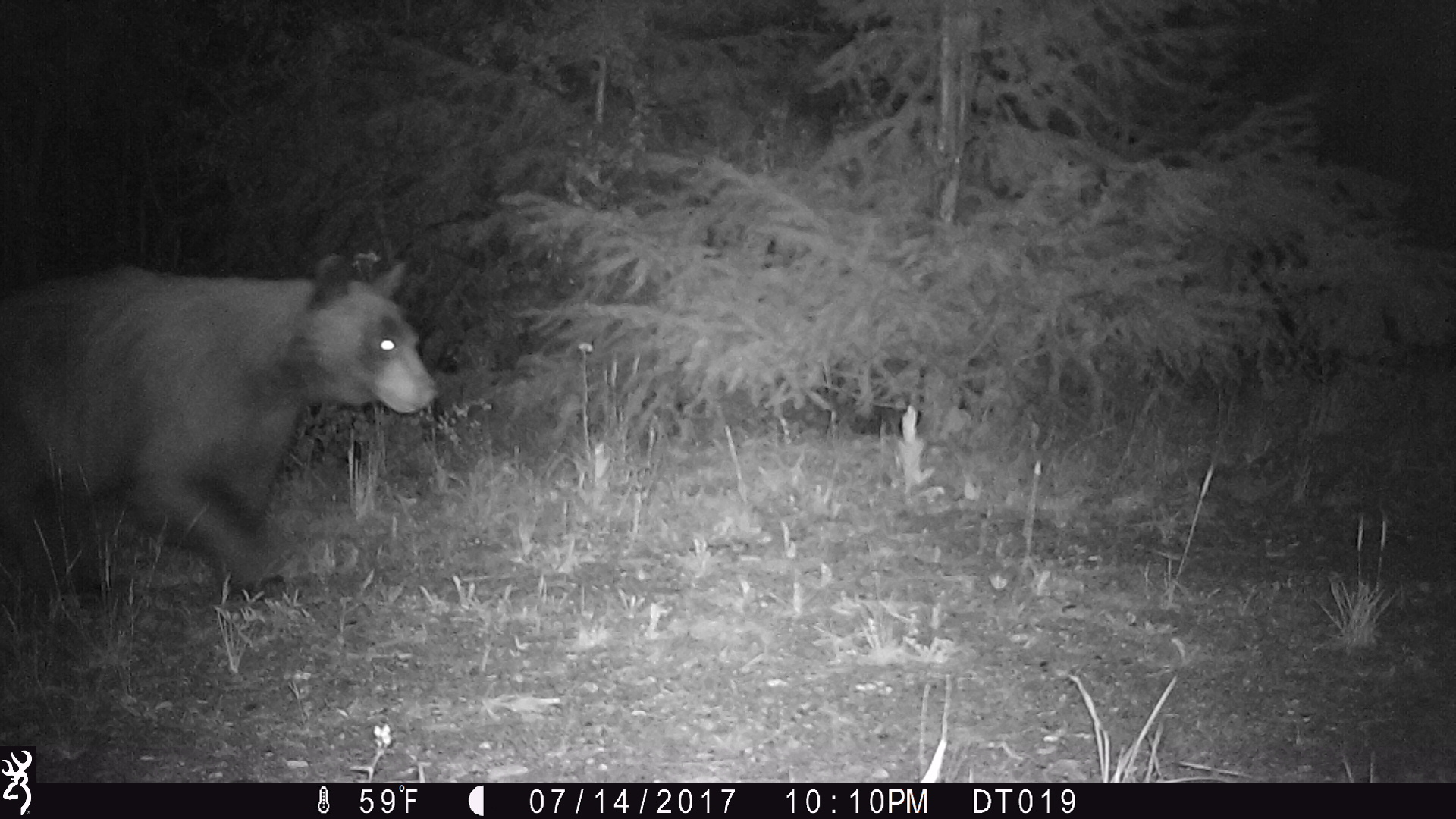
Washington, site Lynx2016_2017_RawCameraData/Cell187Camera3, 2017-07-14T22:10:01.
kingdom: Animalia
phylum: Chordata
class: Mammalia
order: Carnivora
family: Ursidae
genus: Ursus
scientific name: Ursus americanus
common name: american black bear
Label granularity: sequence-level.